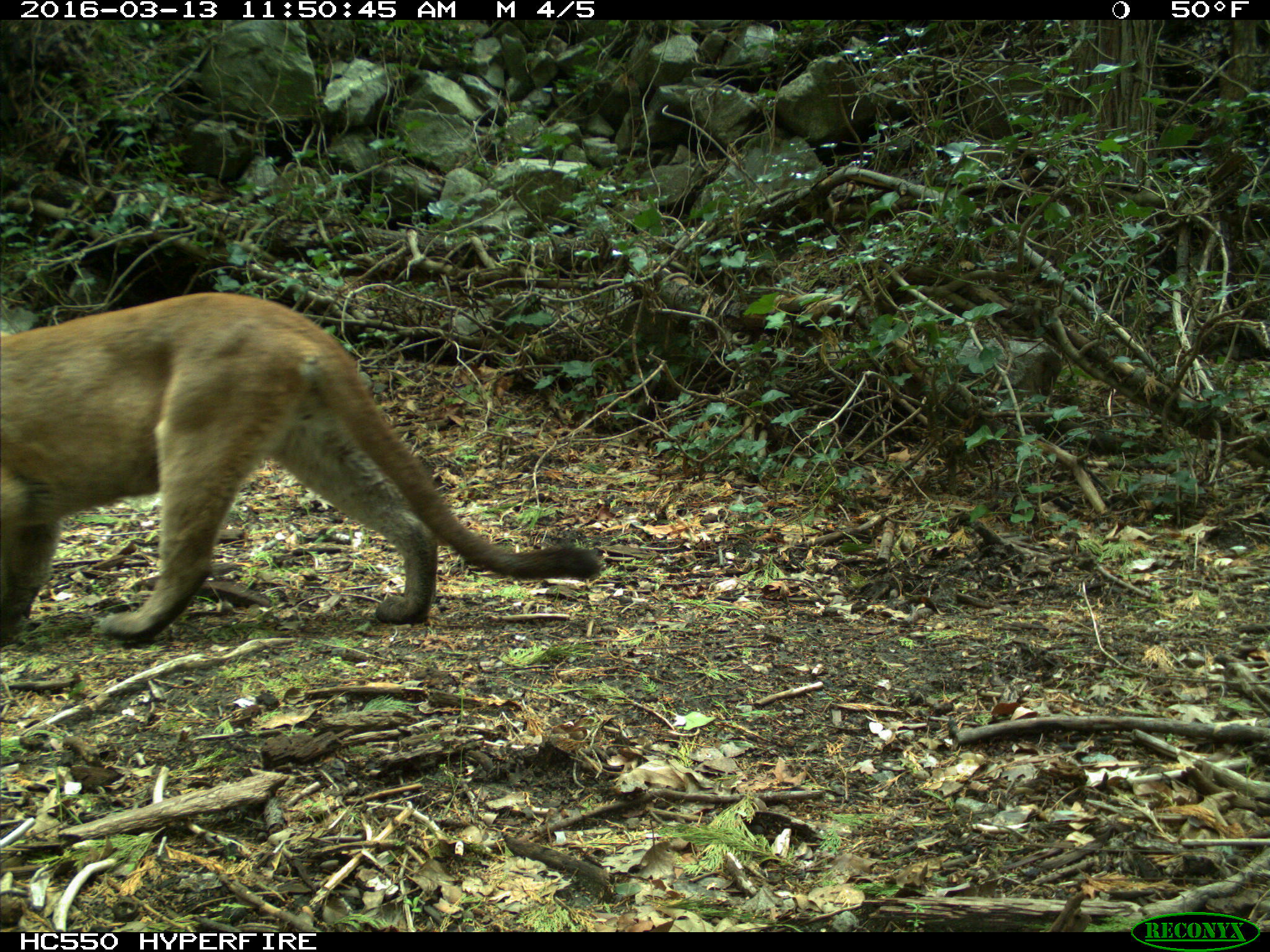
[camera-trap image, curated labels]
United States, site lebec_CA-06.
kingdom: Animalia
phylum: Chordata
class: Mammalia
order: Carnivora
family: Felidae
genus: Puma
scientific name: Puma concolor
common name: mountain lion